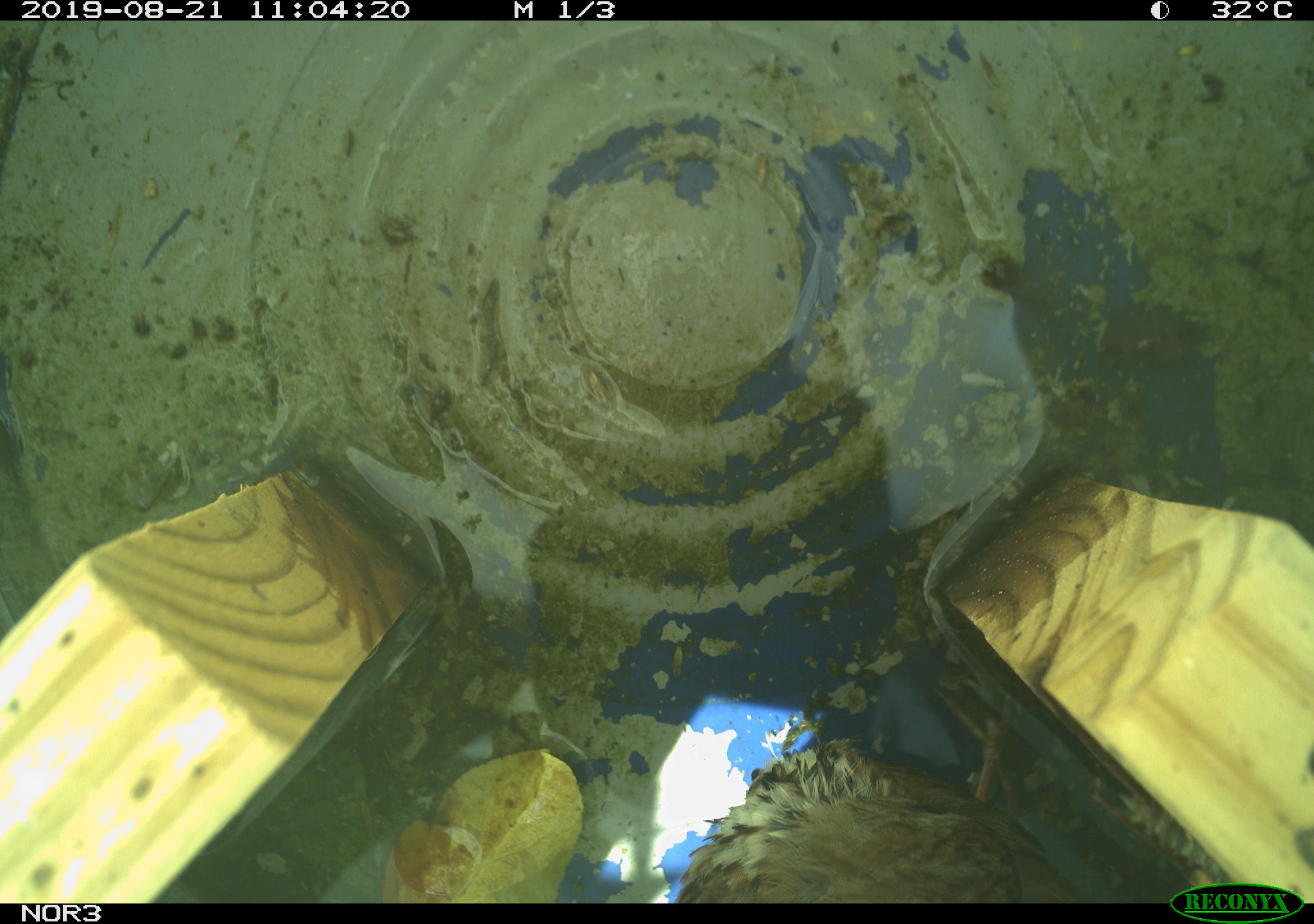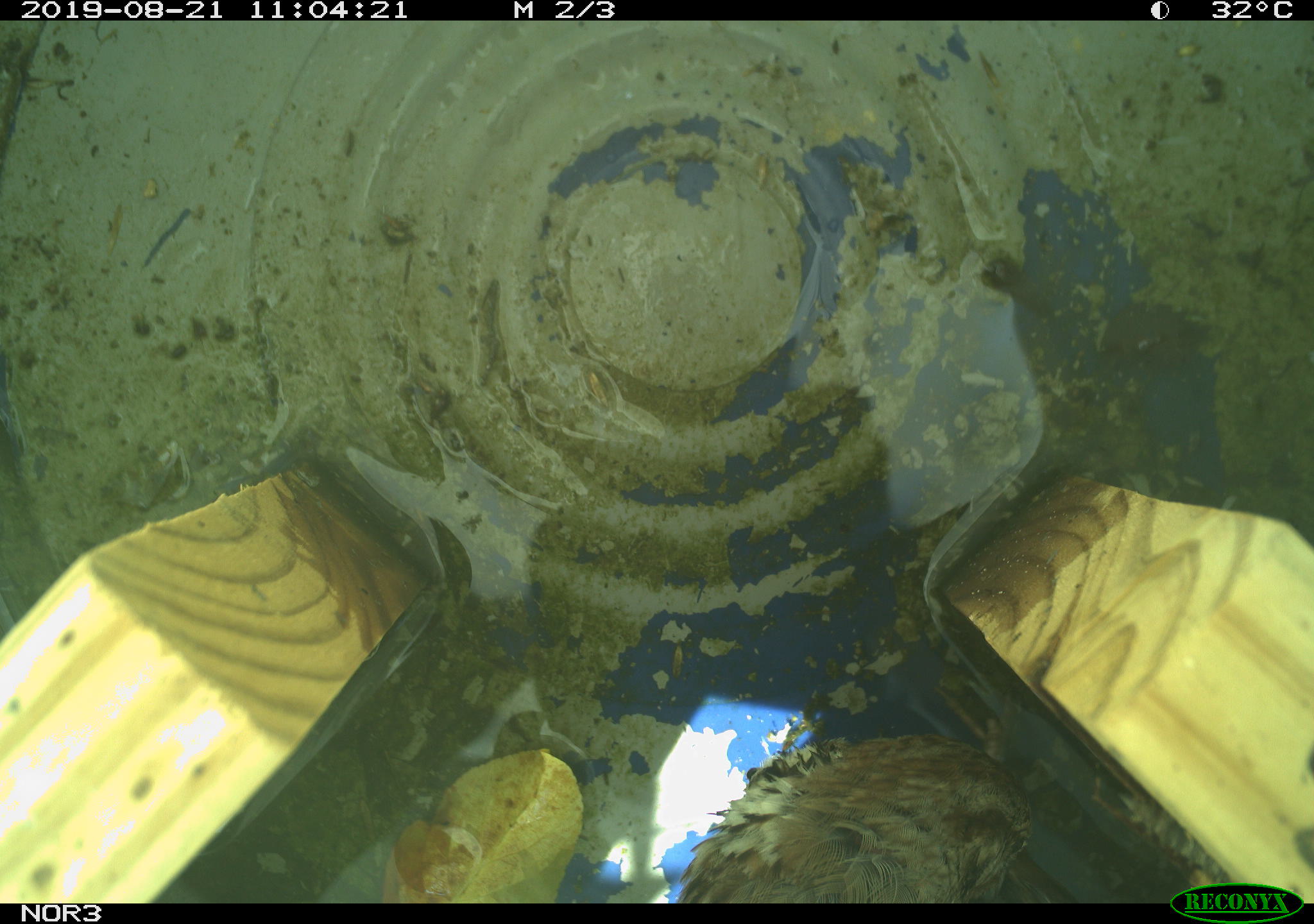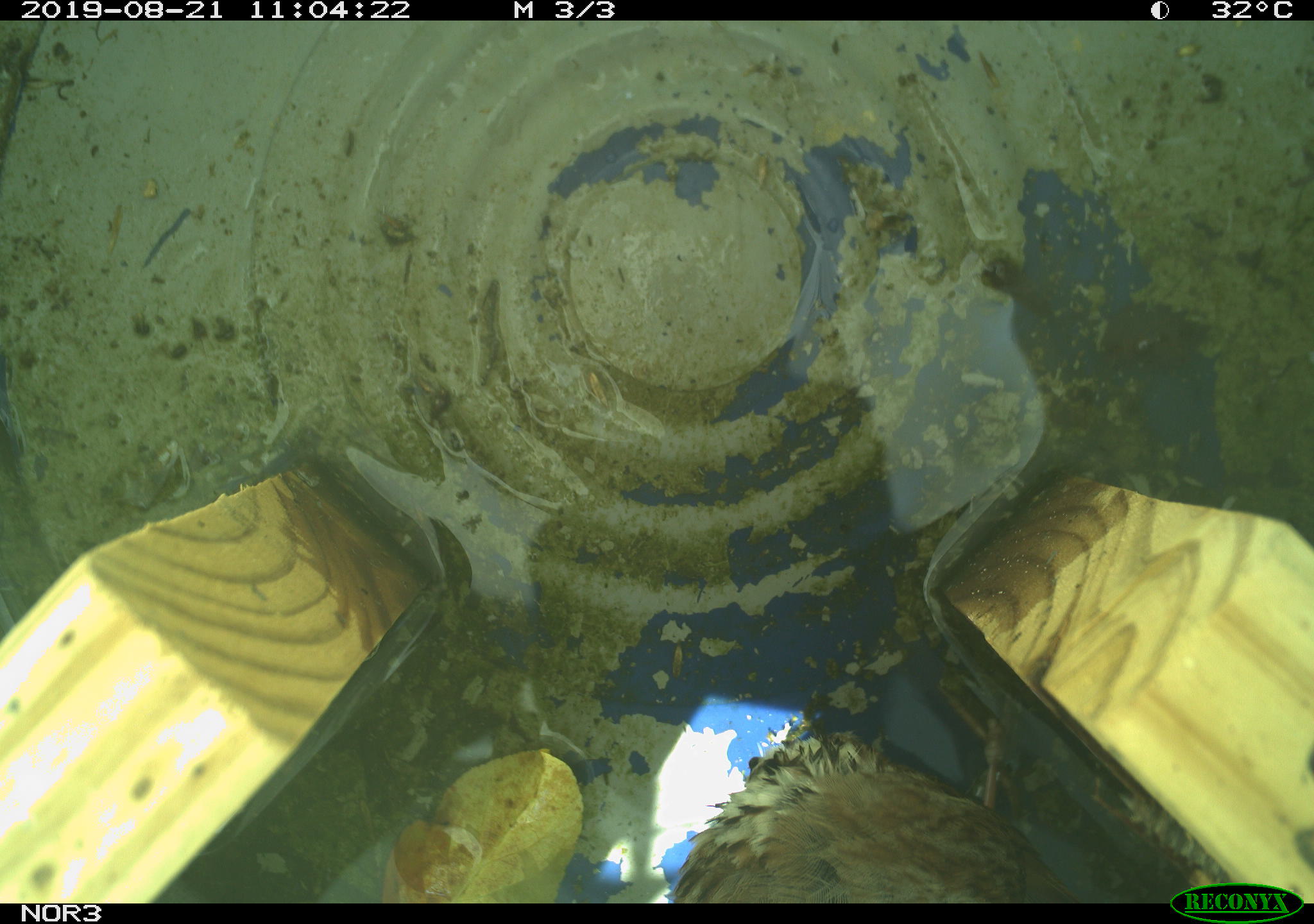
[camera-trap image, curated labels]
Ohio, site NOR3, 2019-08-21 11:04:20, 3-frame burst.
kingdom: Animalia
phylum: Chordata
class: Aves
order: Passeriformes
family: Passerellidae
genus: Melospiza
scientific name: Melospiza melodia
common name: song sparrow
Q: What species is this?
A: Song sparrow (Melospiza melodia).